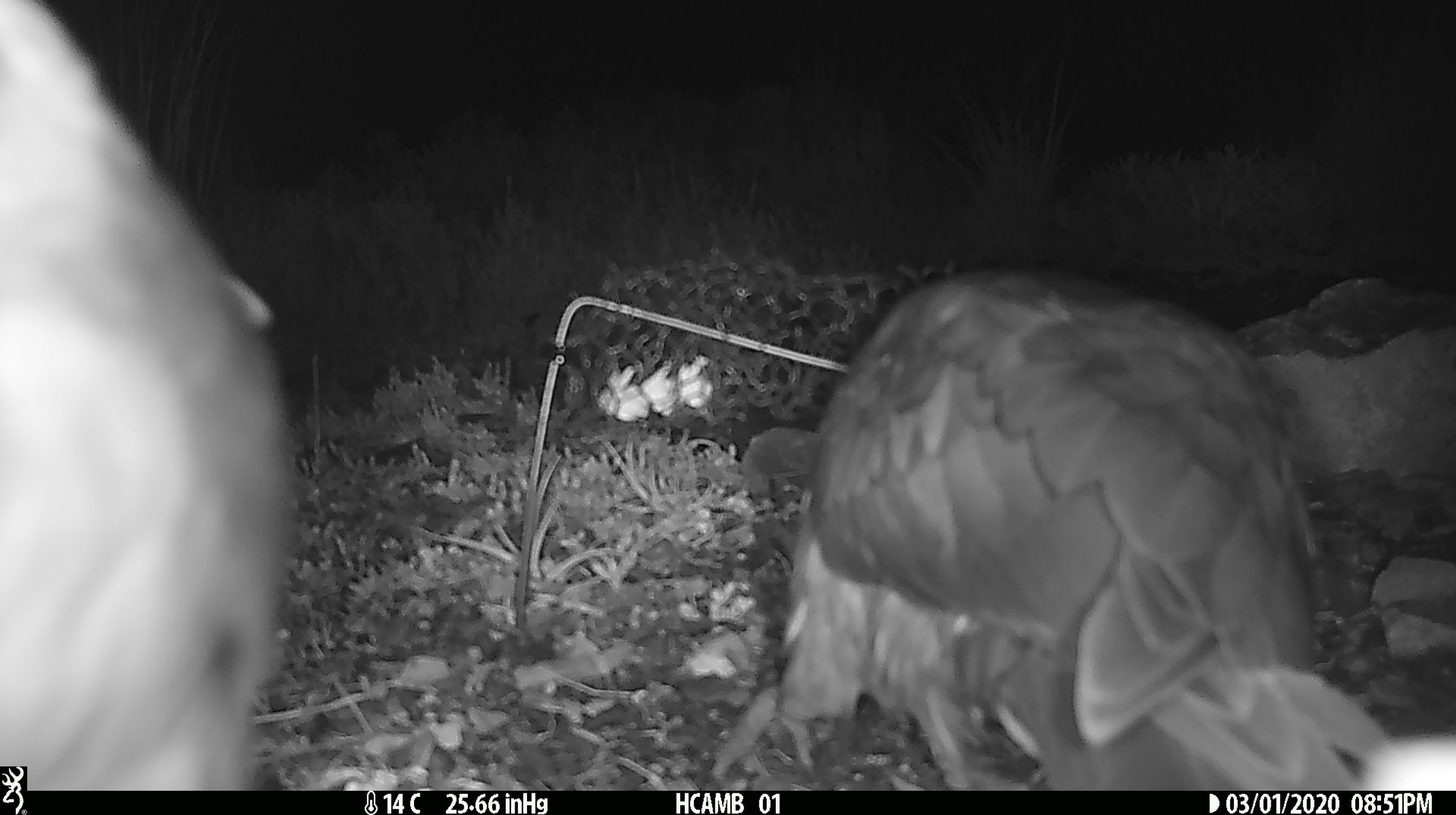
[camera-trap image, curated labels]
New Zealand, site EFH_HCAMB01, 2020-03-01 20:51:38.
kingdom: Animalia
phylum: Chordata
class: Aves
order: Psittaciformes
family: Strigopidae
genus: Nestor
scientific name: Nestor notabilis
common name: kea